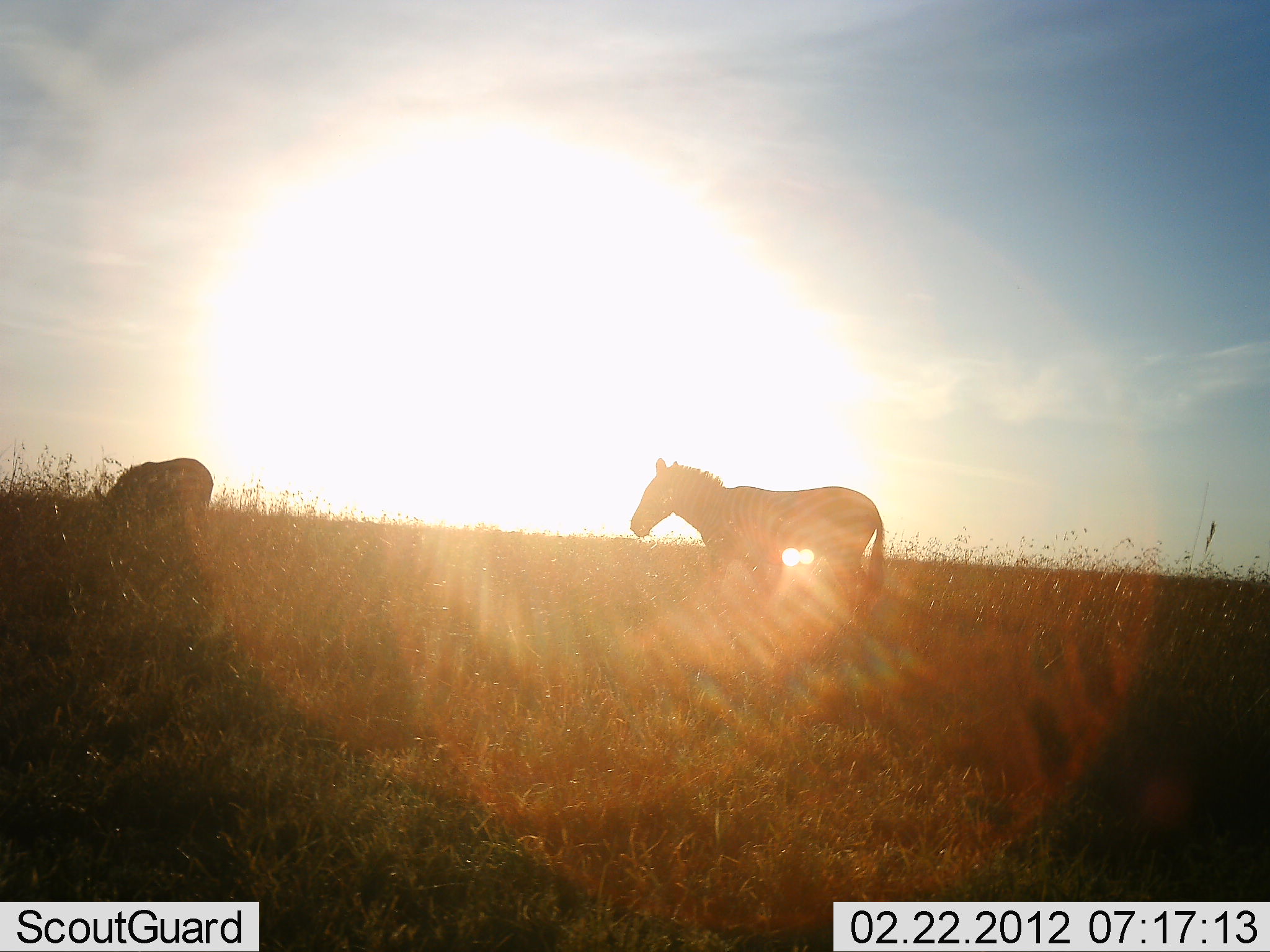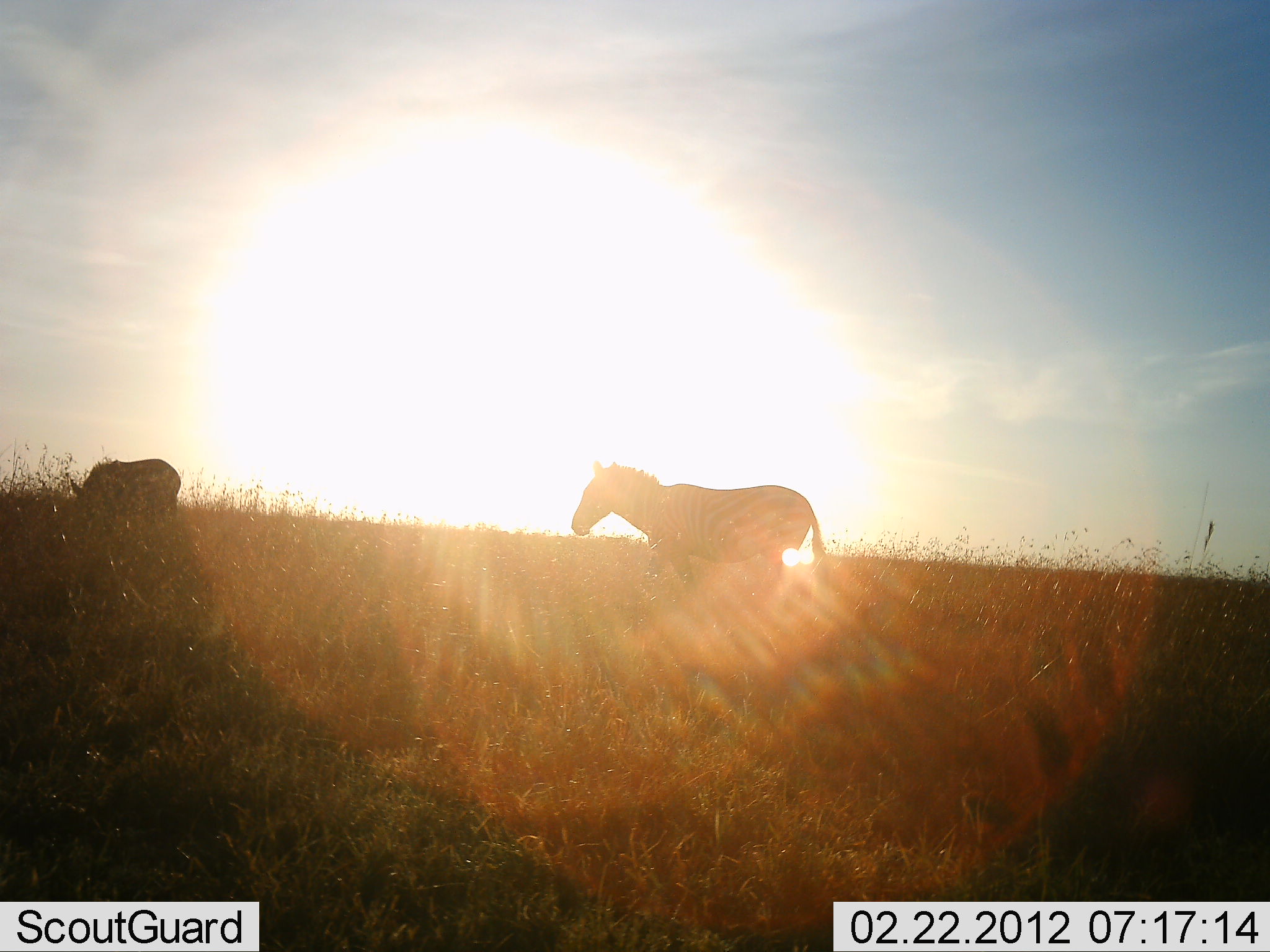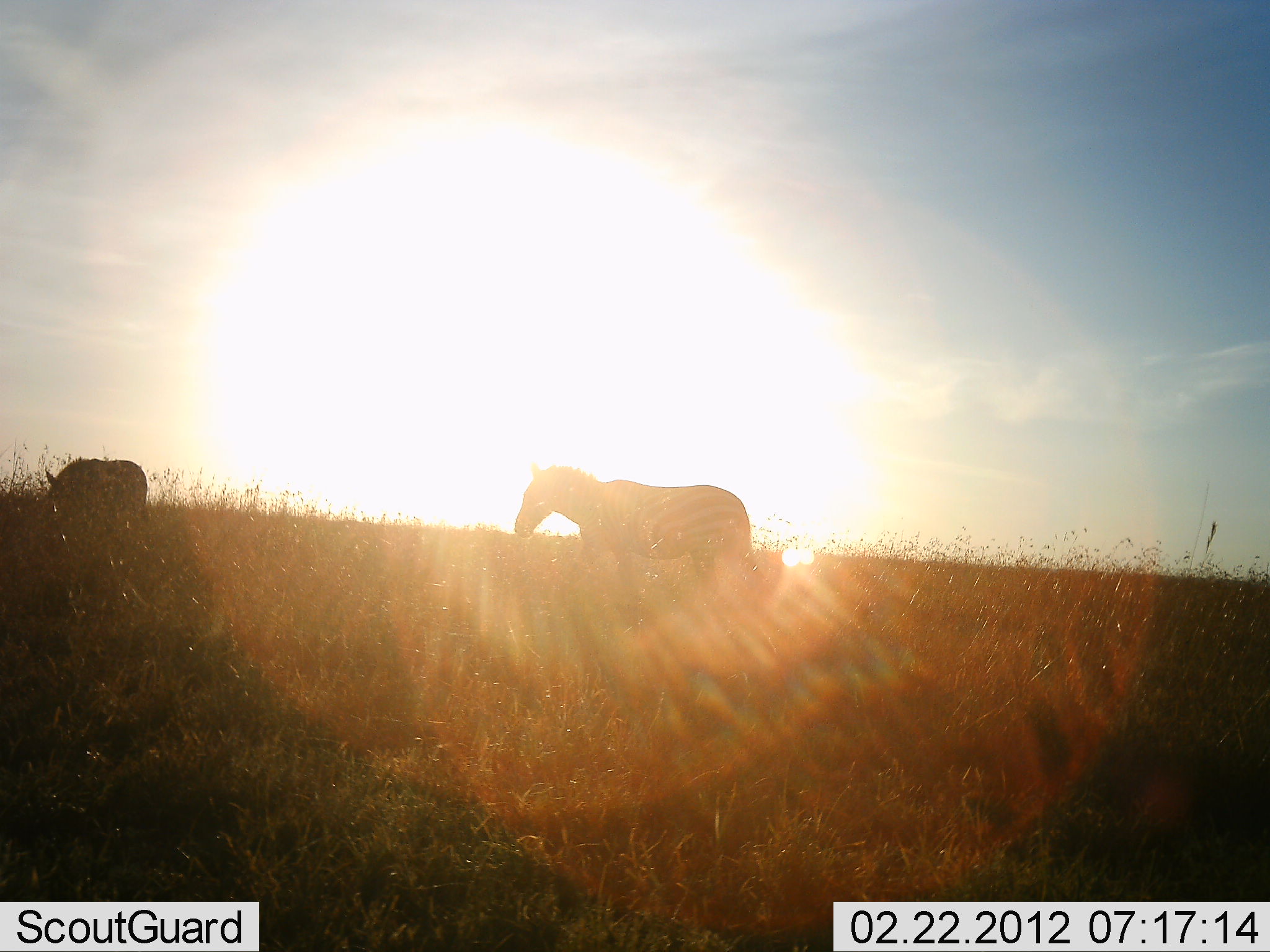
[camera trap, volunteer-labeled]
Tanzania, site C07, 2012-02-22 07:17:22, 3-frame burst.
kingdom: Animalia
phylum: Chordata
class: Mammalia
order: Perissodactyla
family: Equidae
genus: Equus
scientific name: Equus quagga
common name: plains zebra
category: zebra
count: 2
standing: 16%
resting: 0%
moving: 84%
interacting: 0%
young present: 0%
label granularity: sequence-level